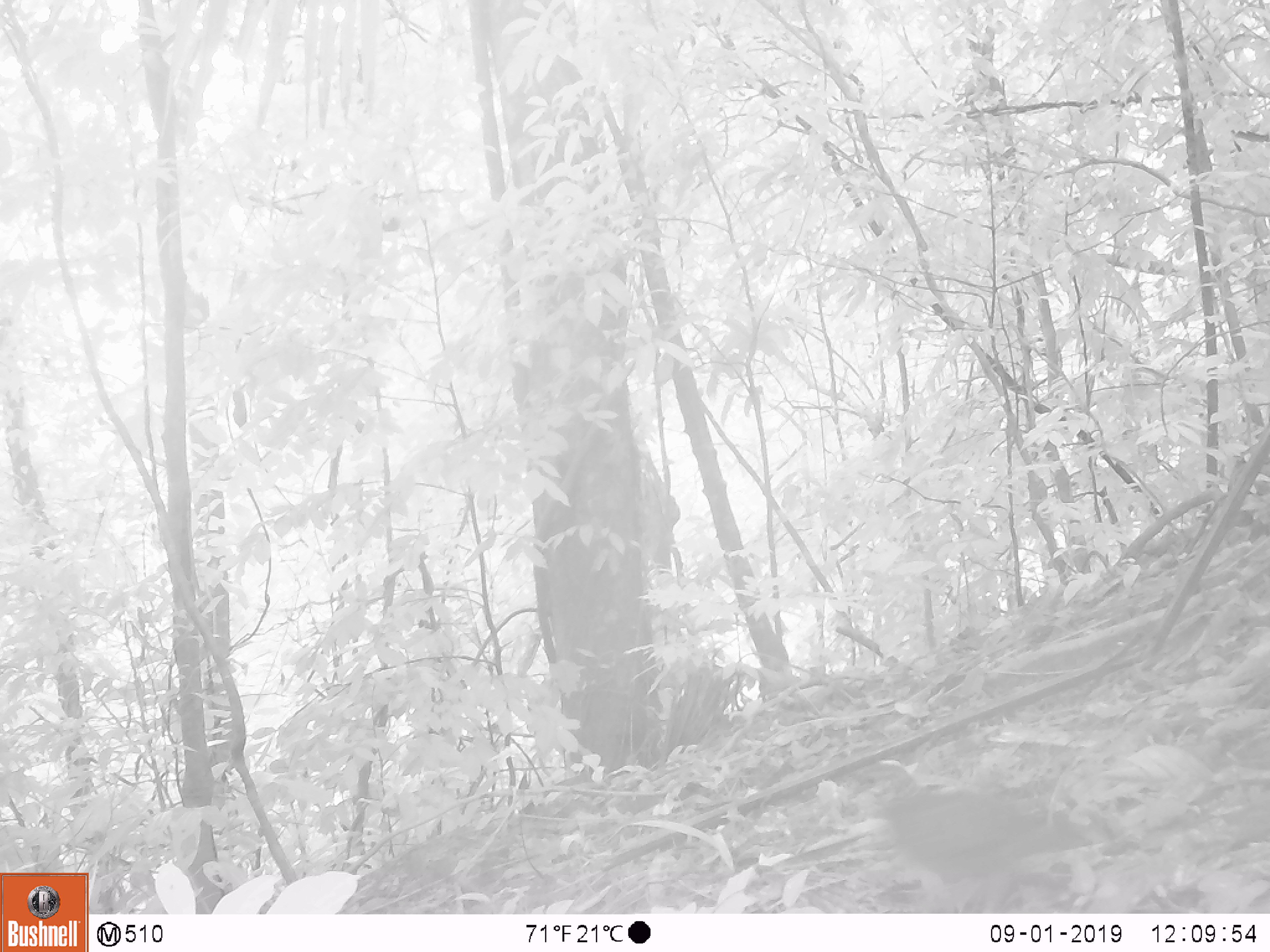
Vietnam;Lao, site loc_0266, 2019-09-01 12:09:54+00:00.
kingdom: Animalia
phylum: Chordata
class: Aves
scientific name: Aves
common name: bird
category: unidentified bird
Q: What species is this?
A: Unidentified bird (bird) (Aves).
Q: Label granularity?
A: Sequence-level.